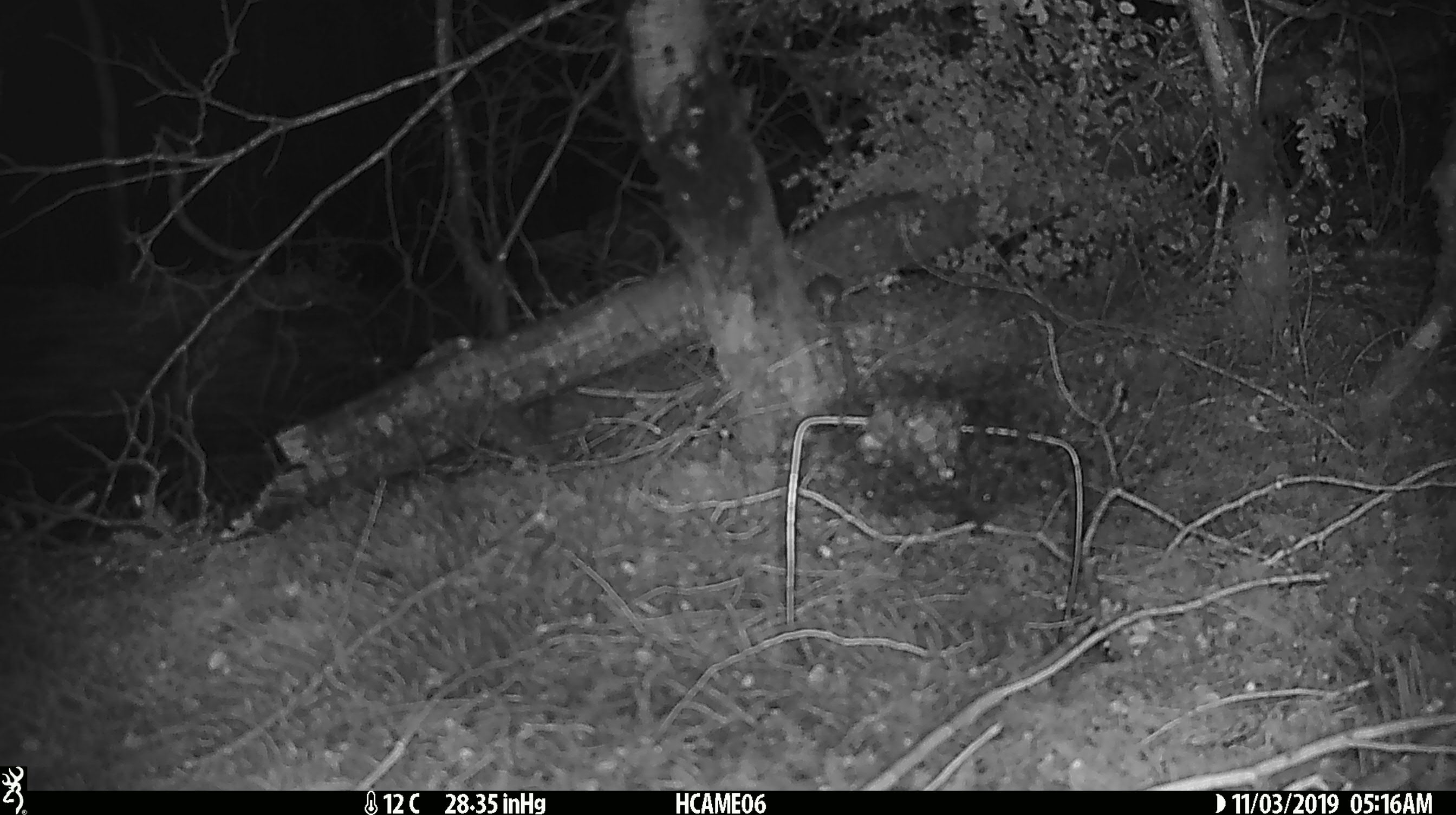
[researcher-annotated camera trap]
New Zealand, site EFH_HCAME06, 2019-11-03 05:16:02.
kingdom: Animalia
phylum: Chordata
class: Mammalia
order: Rodentia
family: Muridae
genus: Mus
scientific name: Mus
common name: mouse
Mouse (Mus).